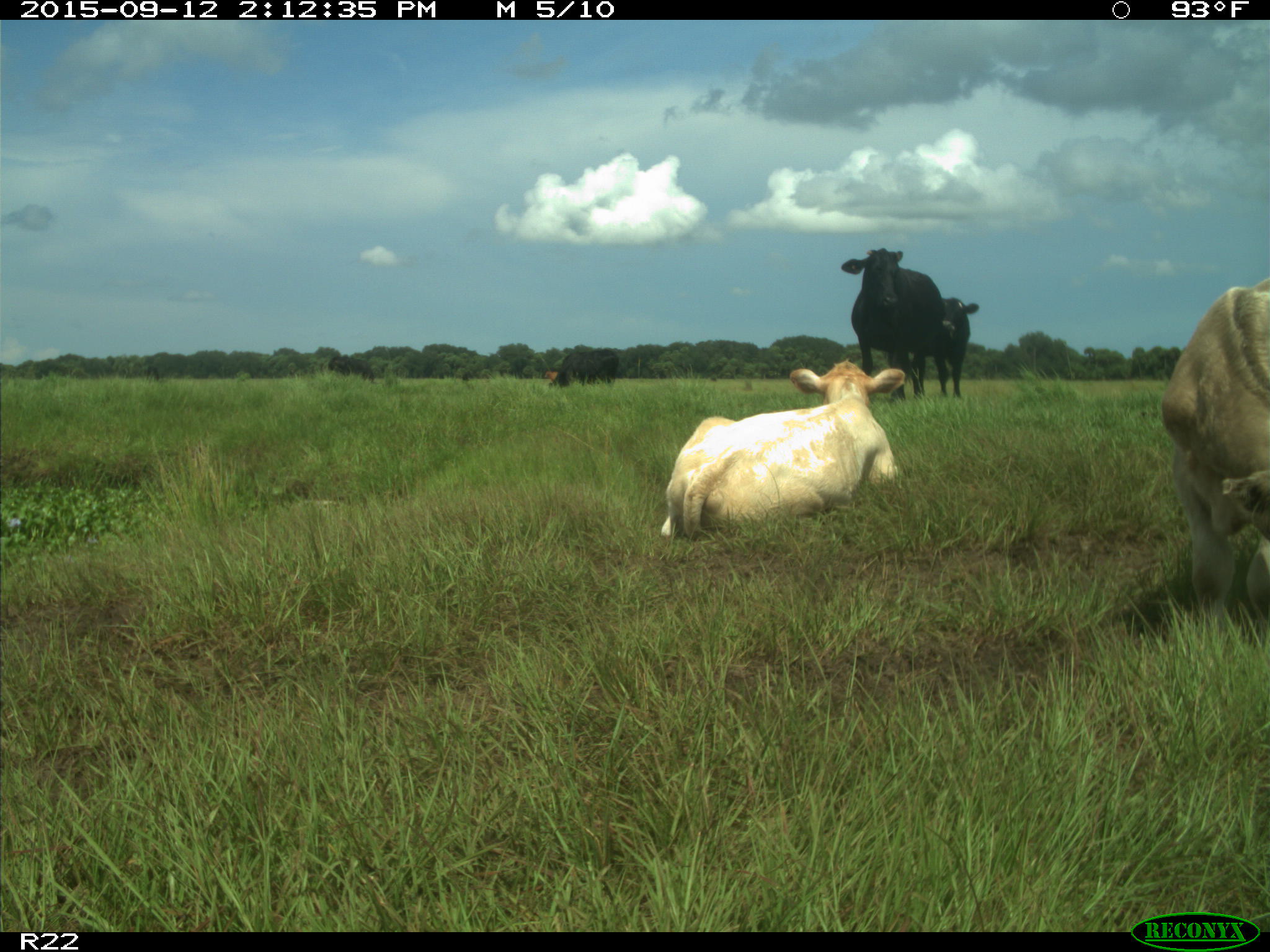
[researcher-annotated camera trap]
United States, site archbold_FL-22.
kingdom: Animalia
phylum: Chordata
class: Mammalia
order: Artiodactyla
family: Bovidae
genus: Bos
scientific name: Bos taurus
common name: domestic cow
Bos taurus (domestic cow).